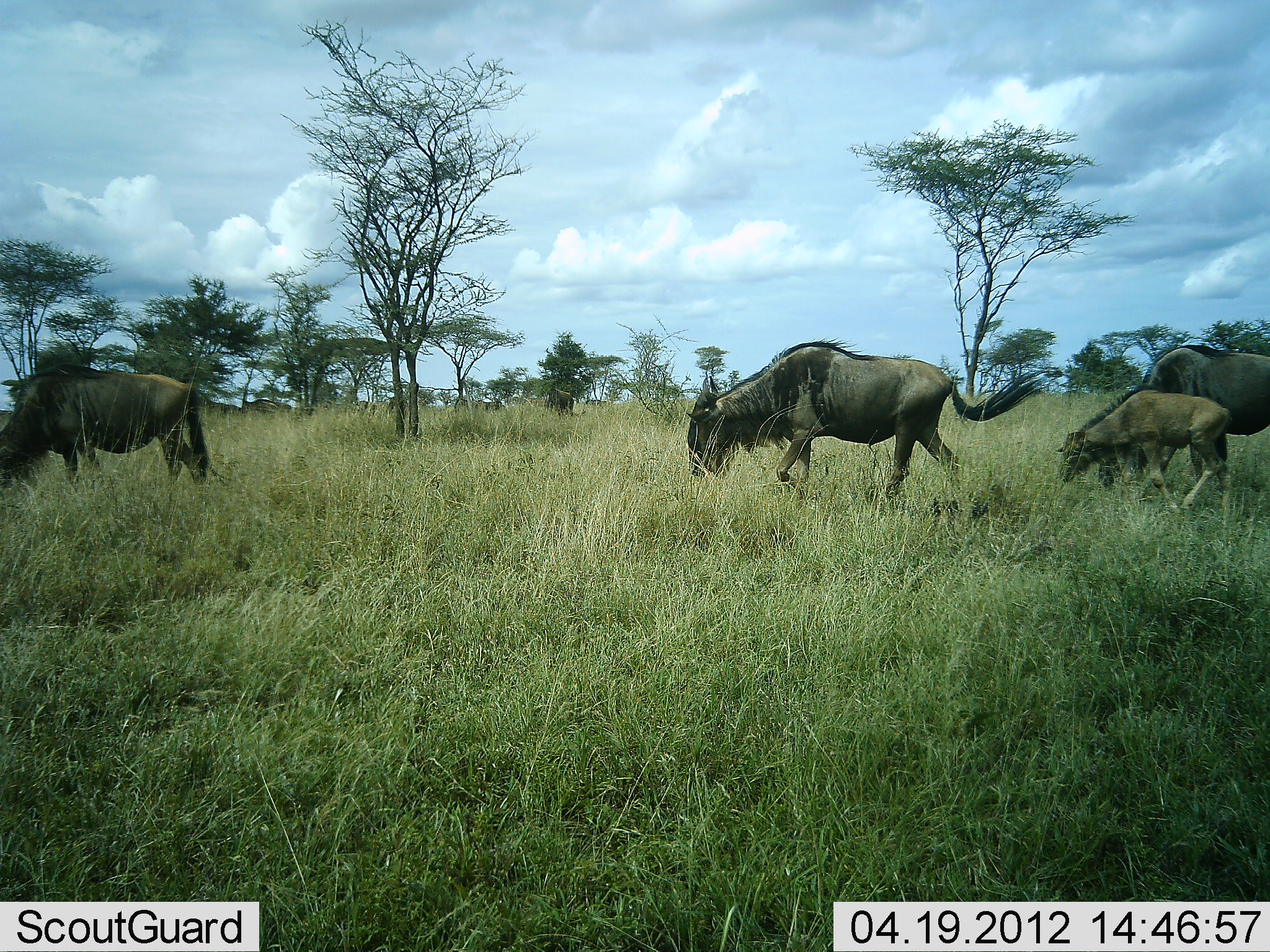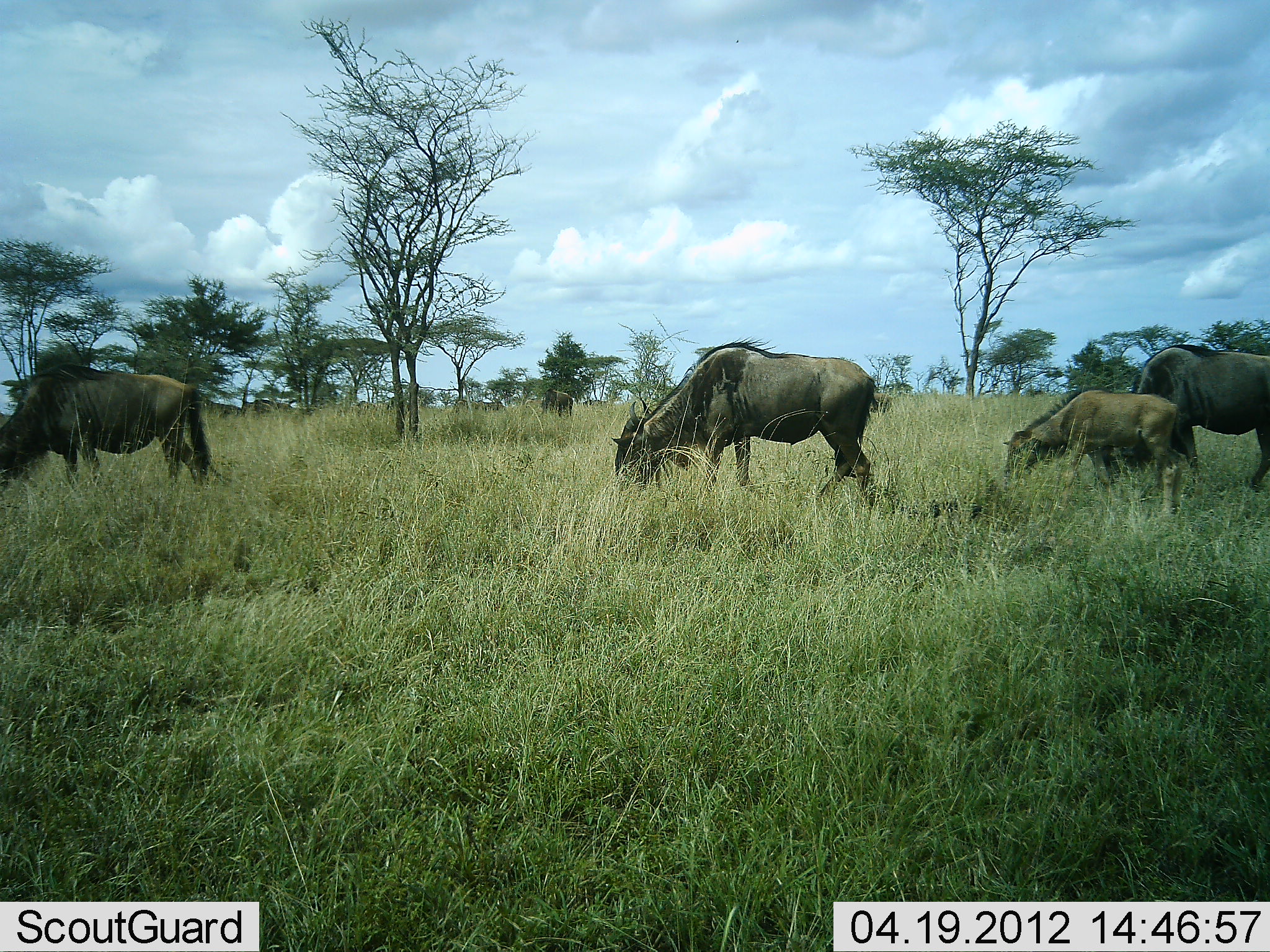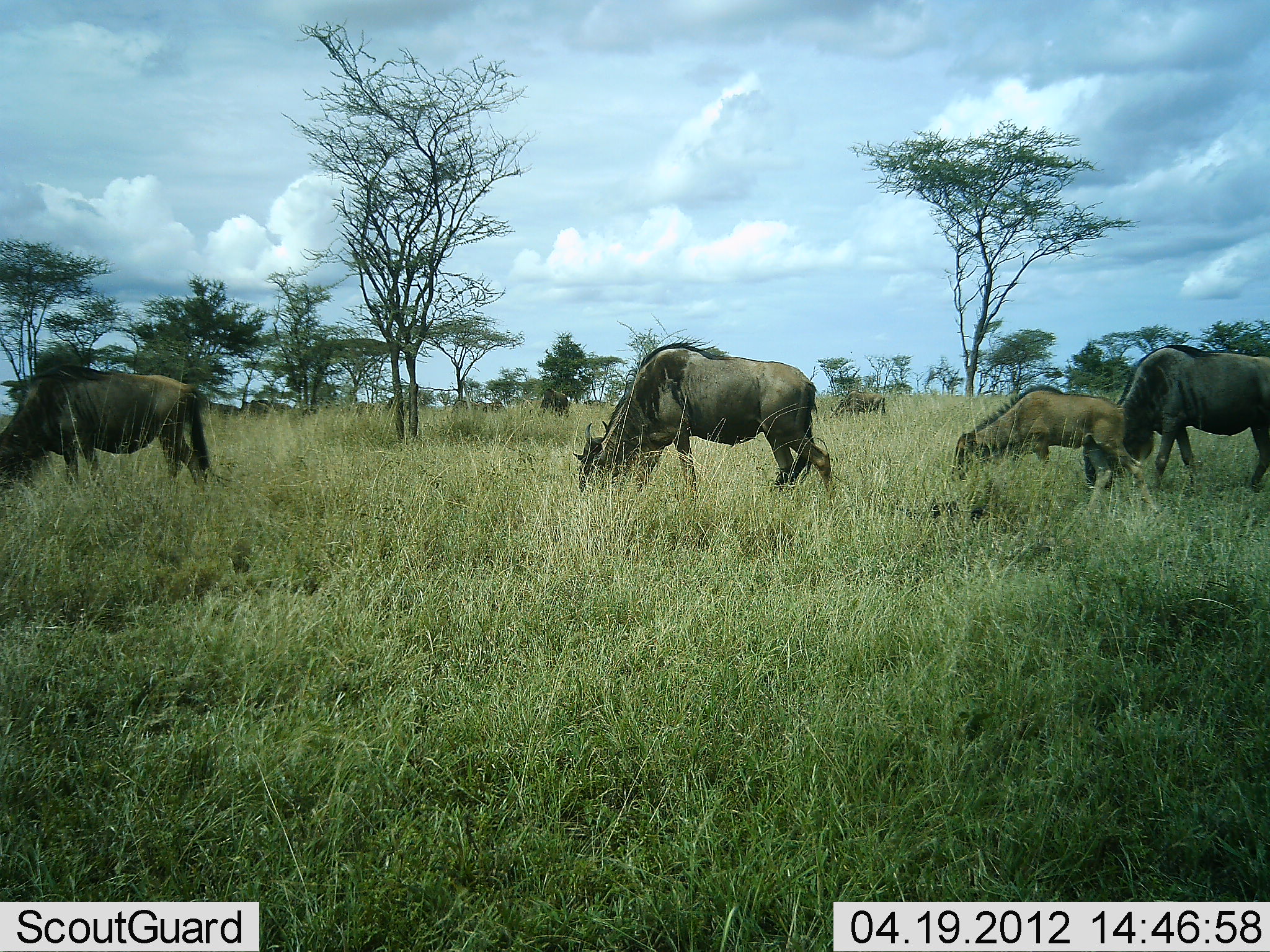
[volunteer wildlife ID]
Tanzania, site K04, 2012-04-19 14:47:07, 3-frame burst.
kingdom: Animalia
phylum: Chordata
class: Mammalia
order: Artiodactyla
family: Bovidae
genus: Connochaetes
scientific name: Connochaetes taurinus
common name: blue wildebeest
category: wildebeest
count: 5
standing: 31%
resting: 0%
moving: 50%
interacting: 0%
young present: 75%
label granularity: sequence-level